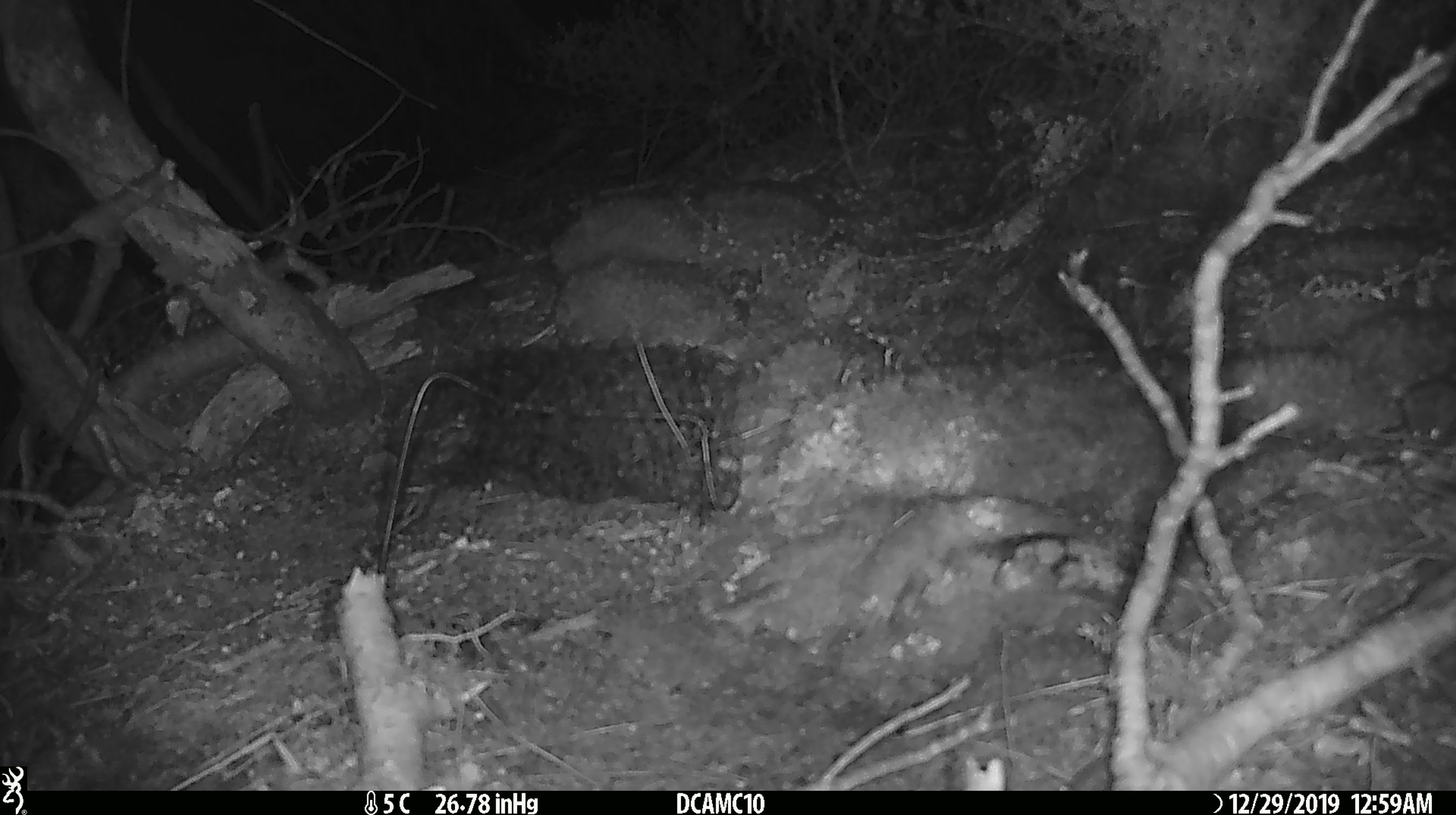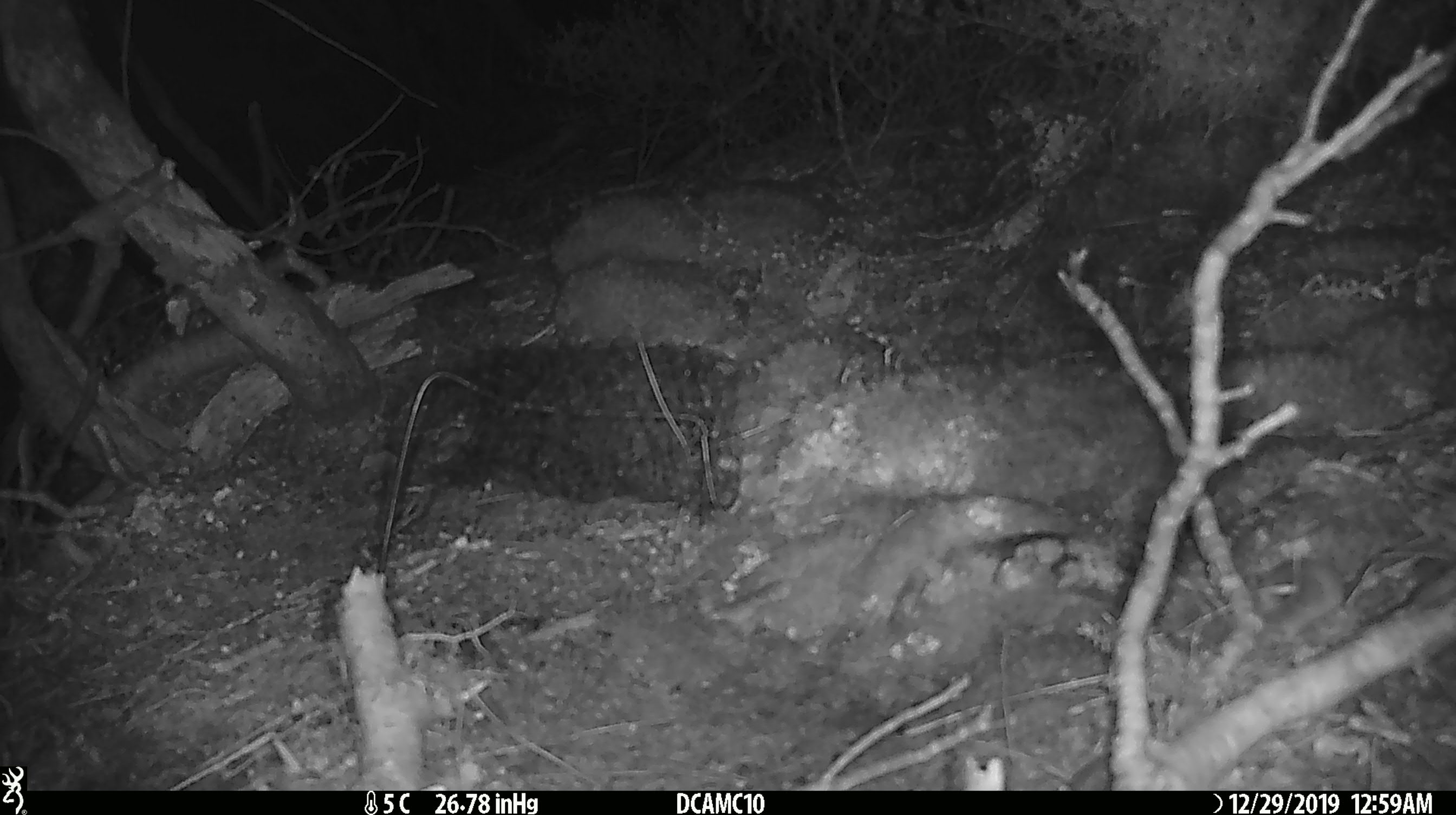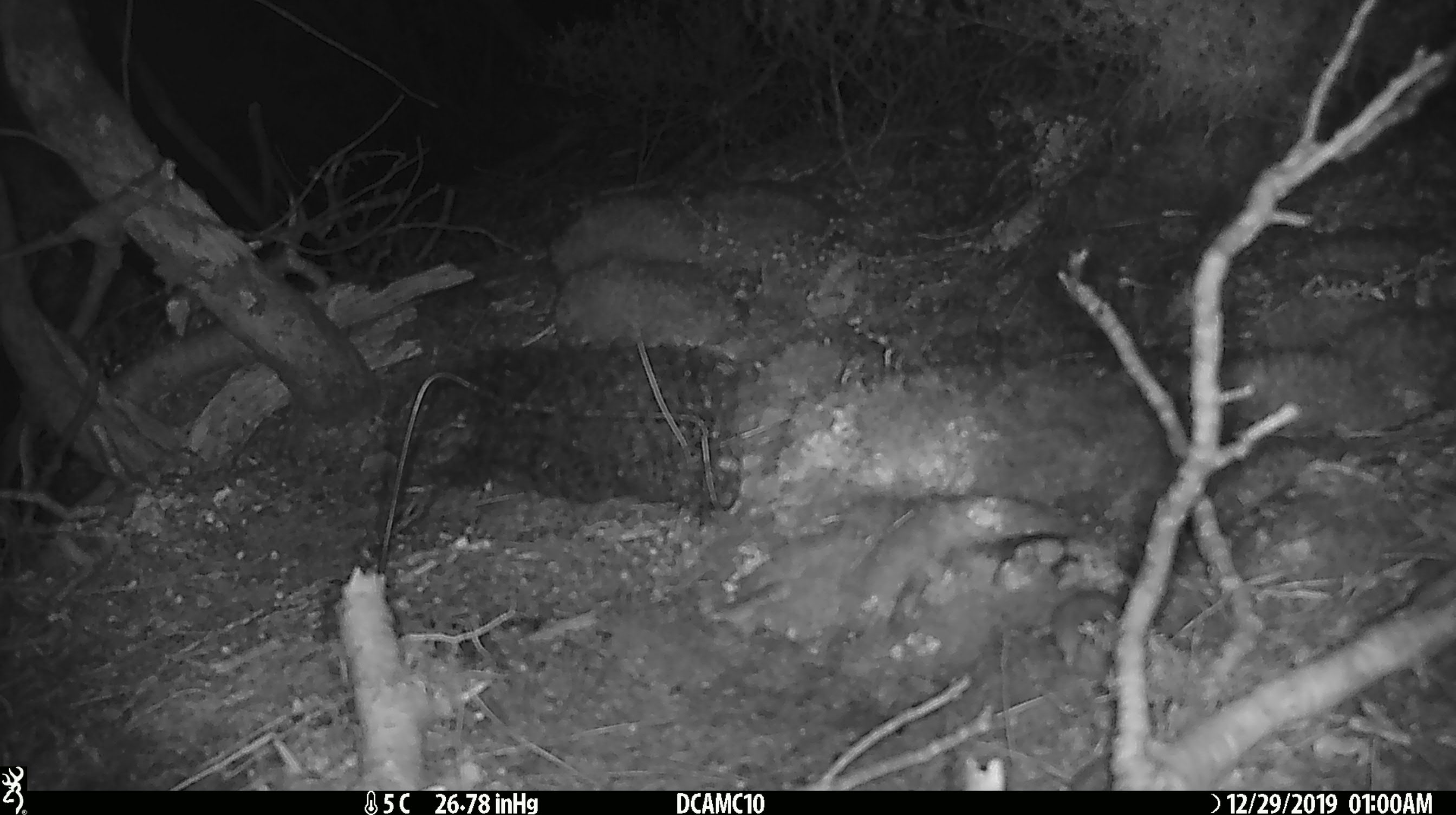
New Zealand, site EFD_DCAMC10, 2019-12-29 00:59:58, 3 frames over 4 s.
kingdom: Animalia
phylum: Chordata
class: Mammalia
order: Rodentia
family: Muridae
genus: Mus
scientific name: Mus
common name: mouse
Mouse (Mus).